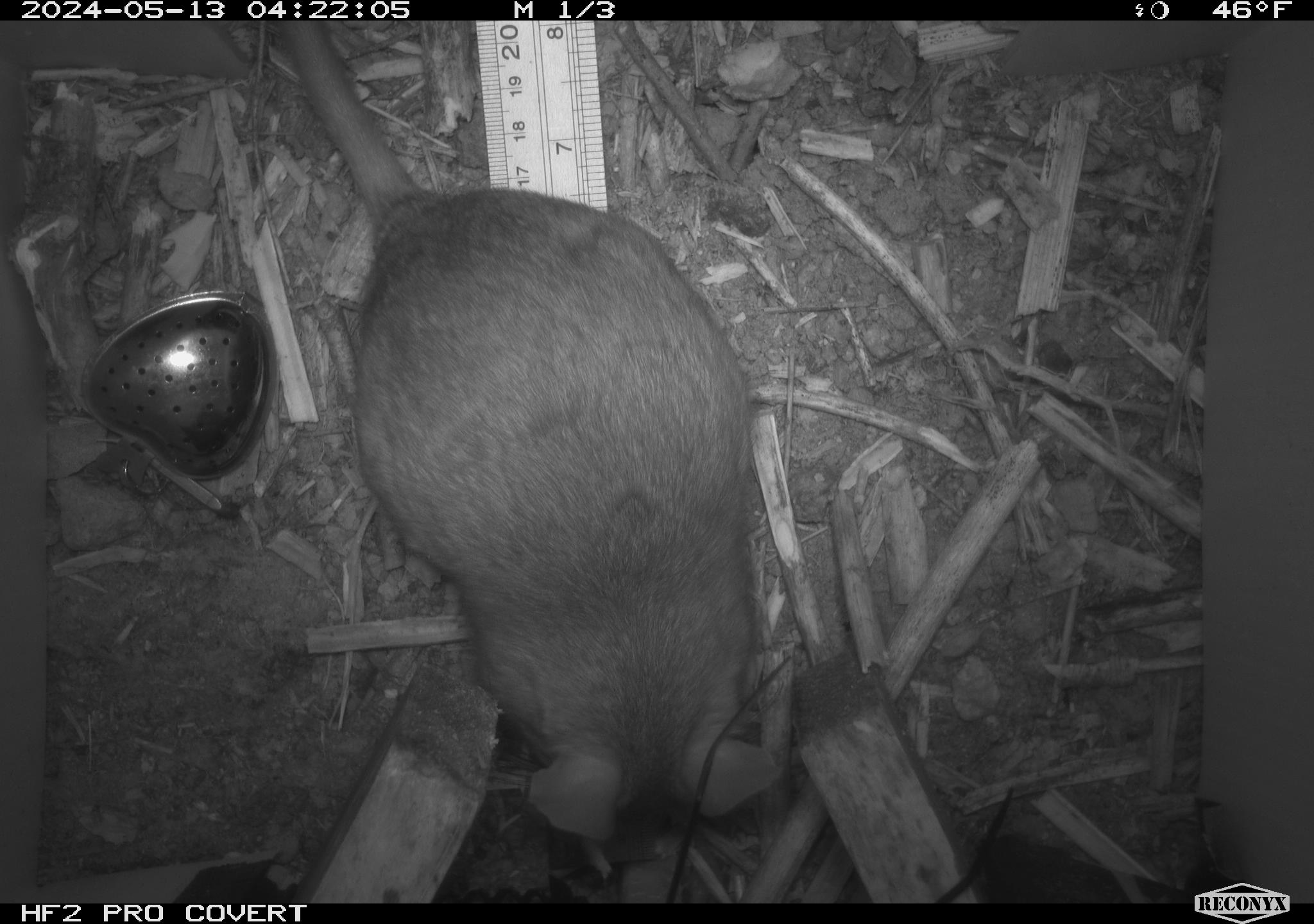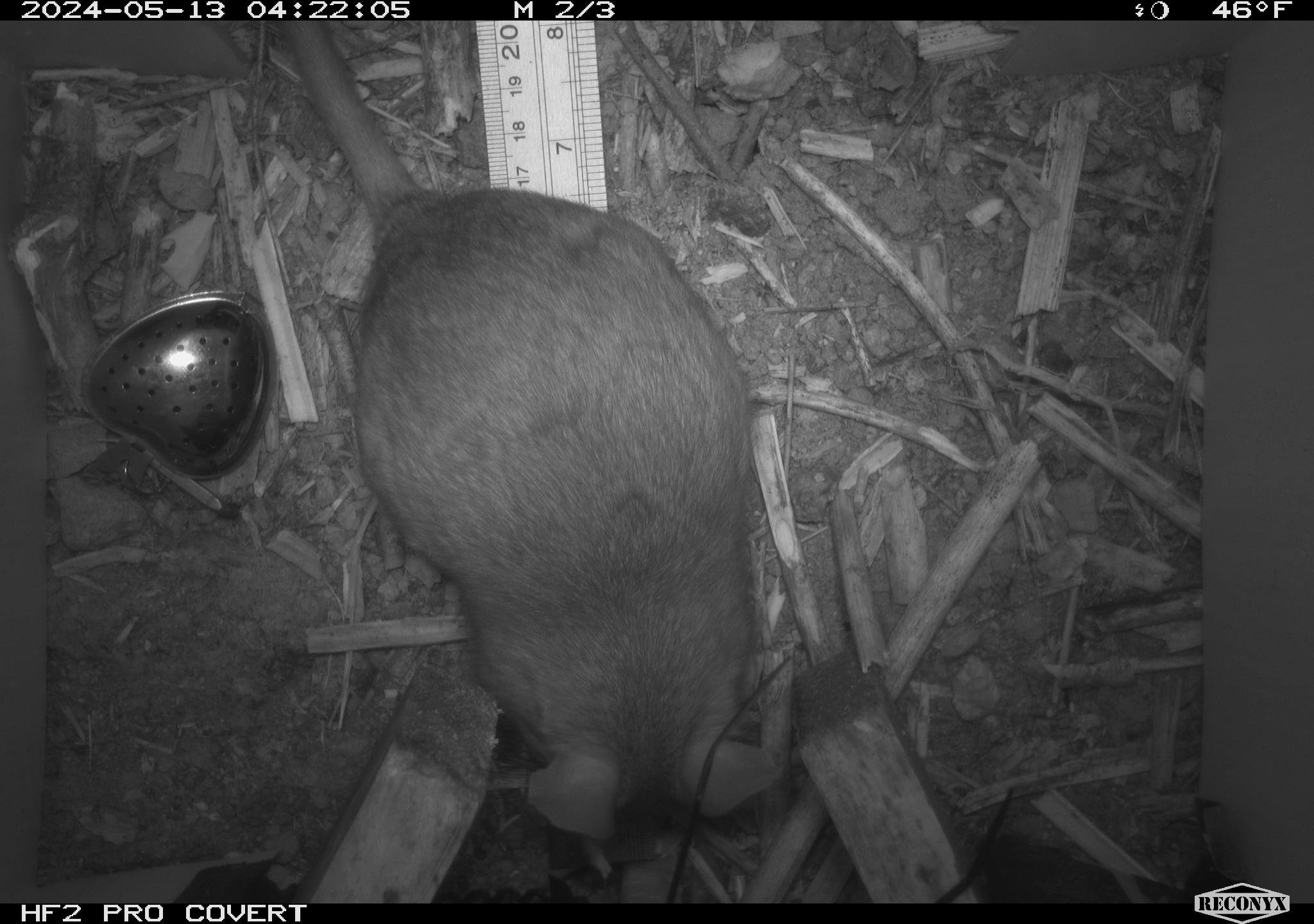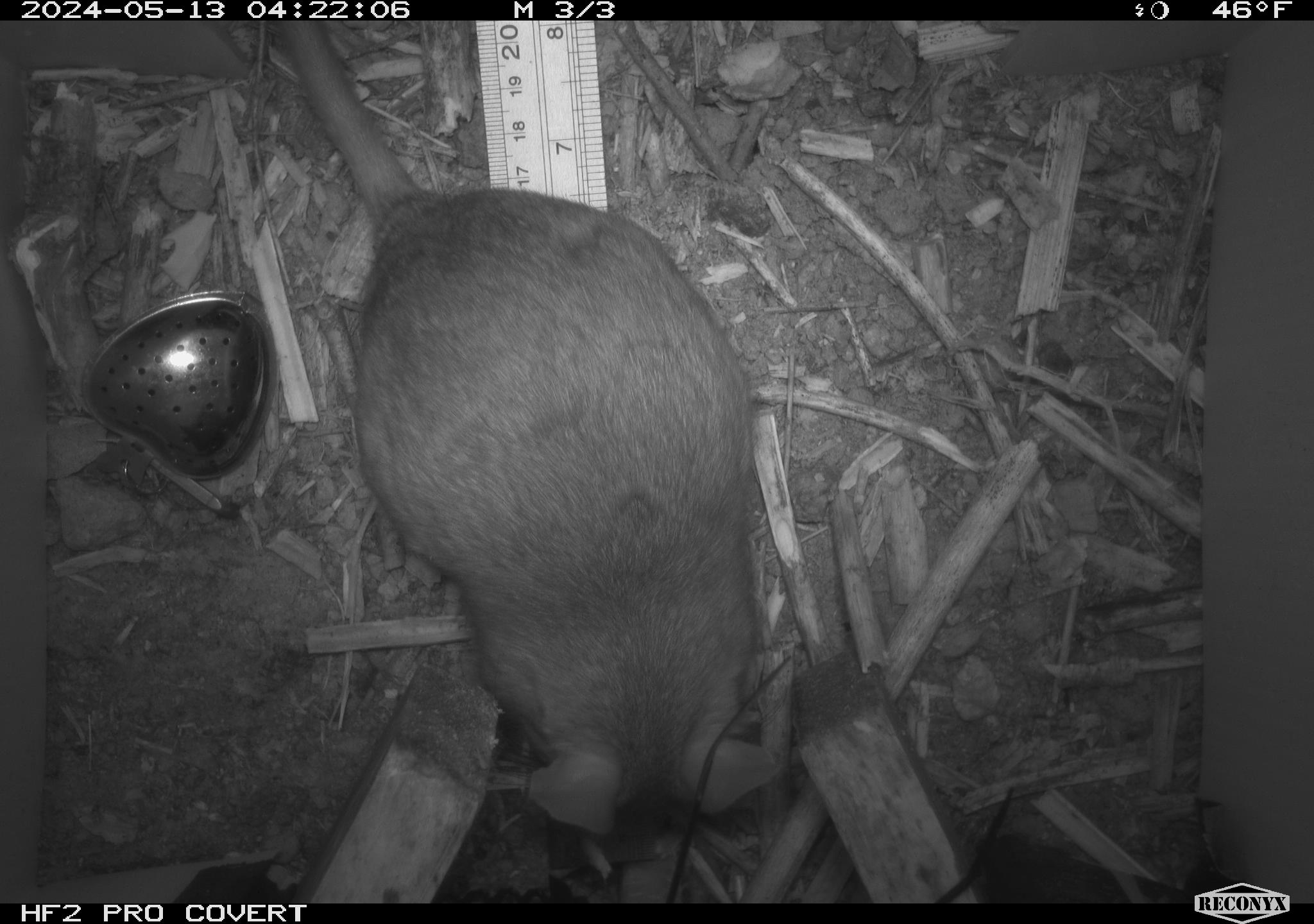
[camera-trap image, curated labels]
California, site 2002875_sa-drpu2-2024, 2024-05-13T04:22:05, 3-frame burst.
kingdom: Animalia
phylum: Chordata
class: Mammalia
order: Rodentia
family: Cricetidae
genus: Neotoma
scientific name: Neotoma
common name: pack rat or woodrat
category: neotoma species